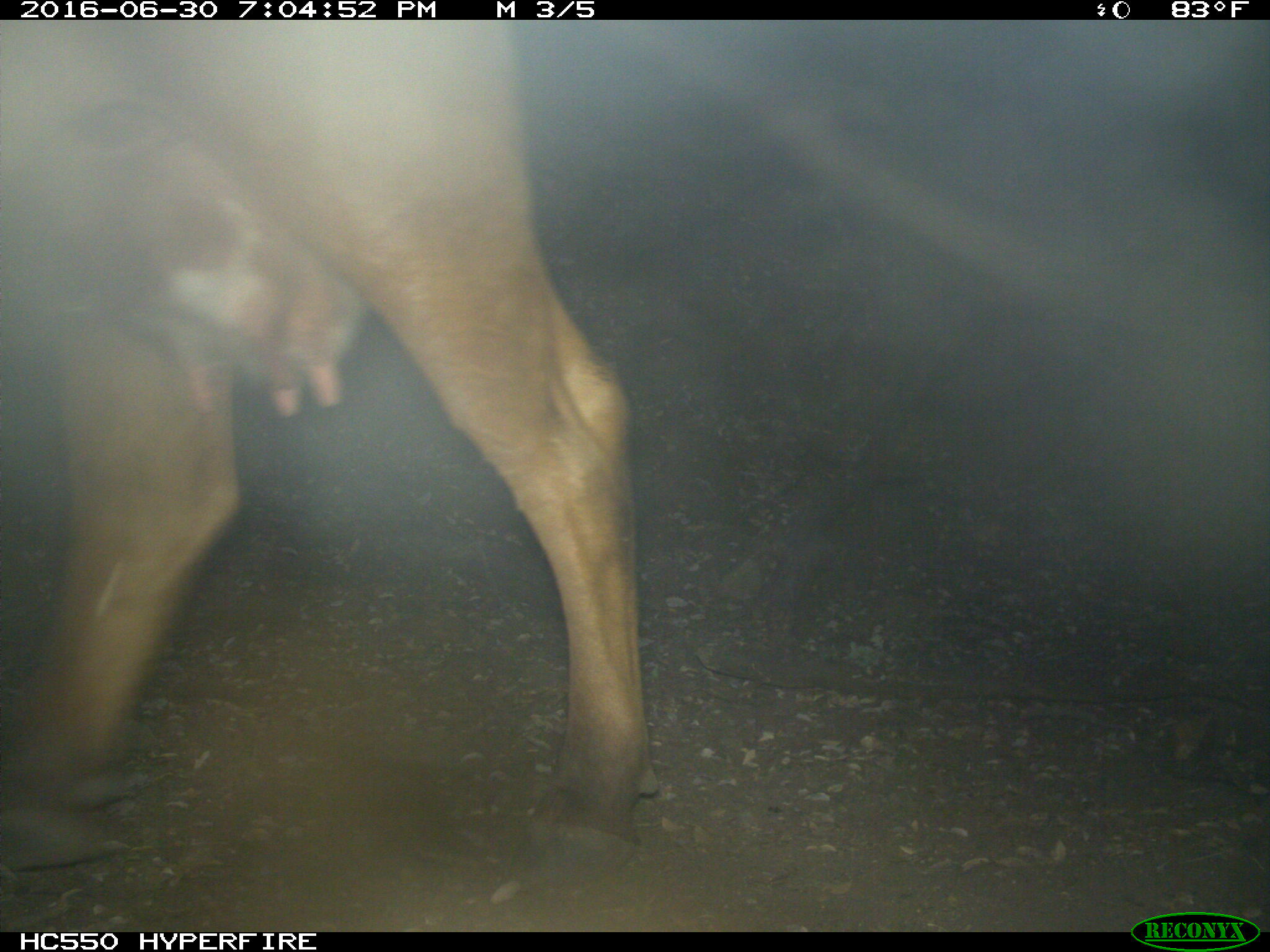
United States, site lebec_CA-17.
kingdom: Animalia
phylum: Chordata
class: Mammalia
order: Artiodactyla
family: Bovidae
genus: Bos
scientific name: Bos taurus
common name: domestic cow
Bos taurus (domestic cow).